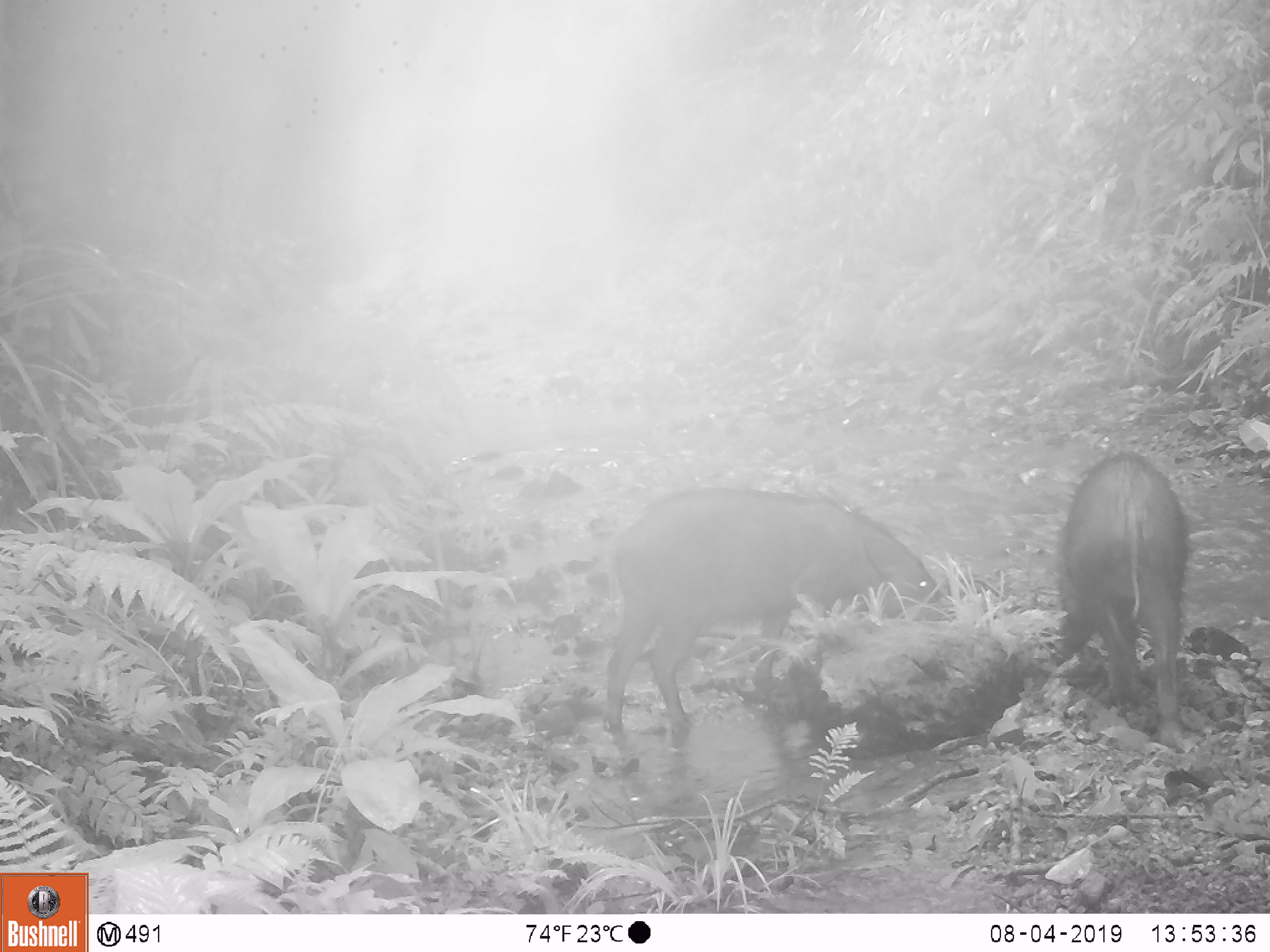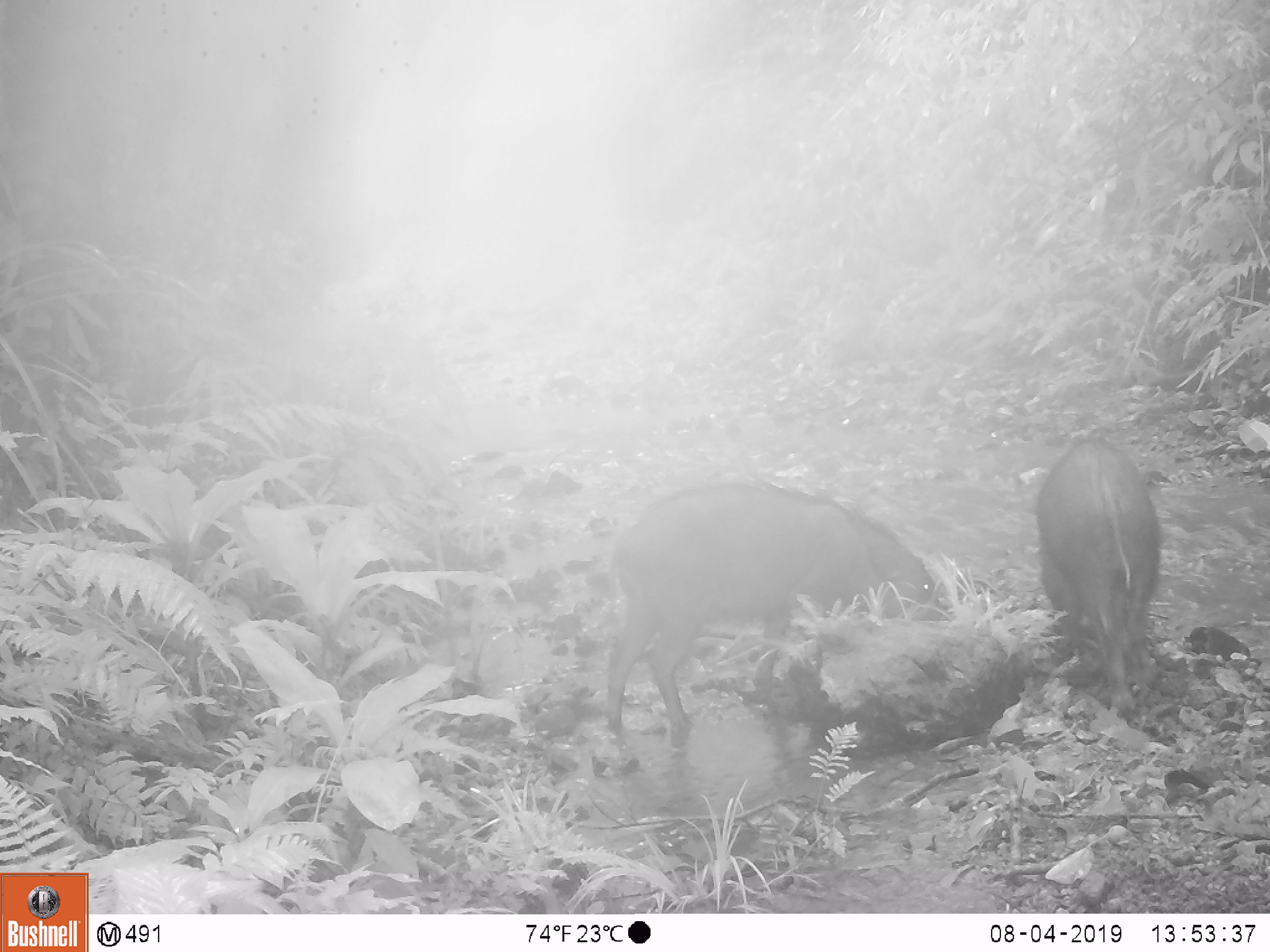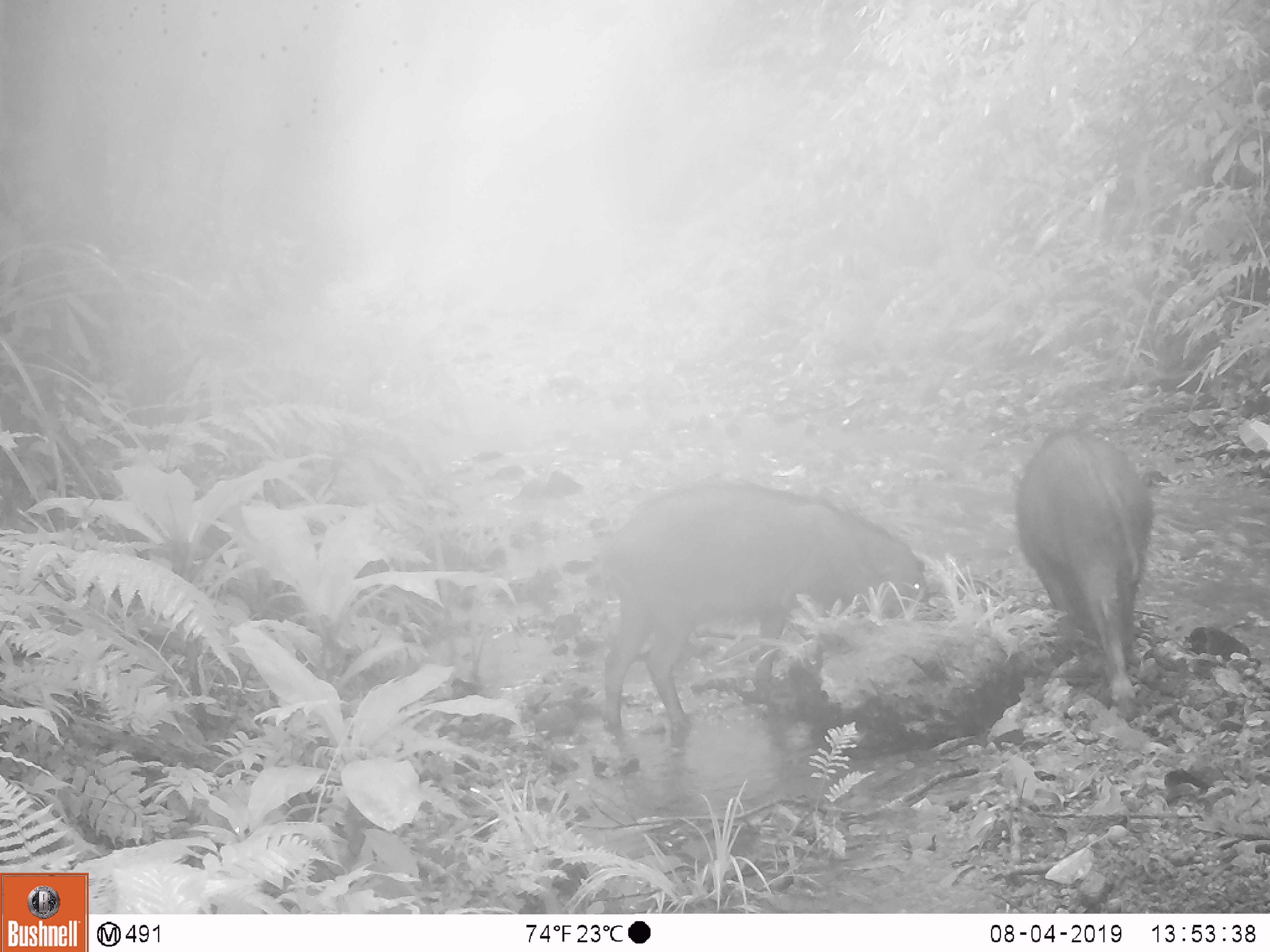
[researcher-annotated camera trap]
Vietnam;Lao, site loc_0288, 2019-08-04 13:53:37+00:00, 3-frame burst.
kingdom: Animalia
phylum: Chordata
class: Mammalia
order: Artiodactyla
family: Suidae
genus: Sus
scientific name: Sus scrofa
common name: eurasian wild pig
Eurasian wild pig (Sus scrofa). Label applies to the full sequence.